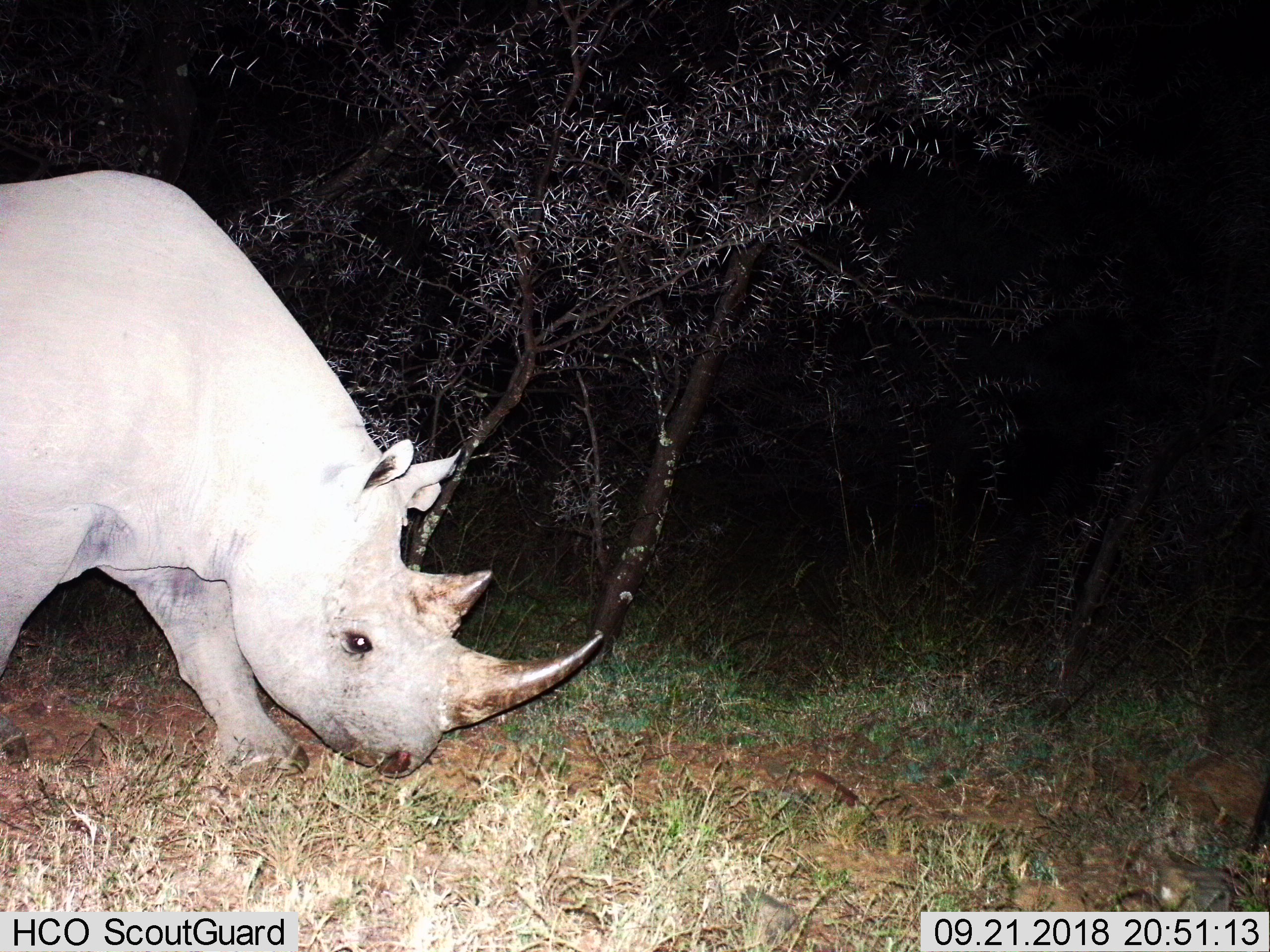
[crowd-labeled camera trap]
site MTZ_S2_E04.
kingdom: Animalia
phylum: Chordata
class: Mammalia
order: Perissodactyla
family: Rhinocerotidae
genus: Diceros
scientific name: Diceros bicornis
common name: black rhinoceros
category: rhinocerosblack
Rhinocerosblack (black rhinoceros) (Diceros bicornis), count 1. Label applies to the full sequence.